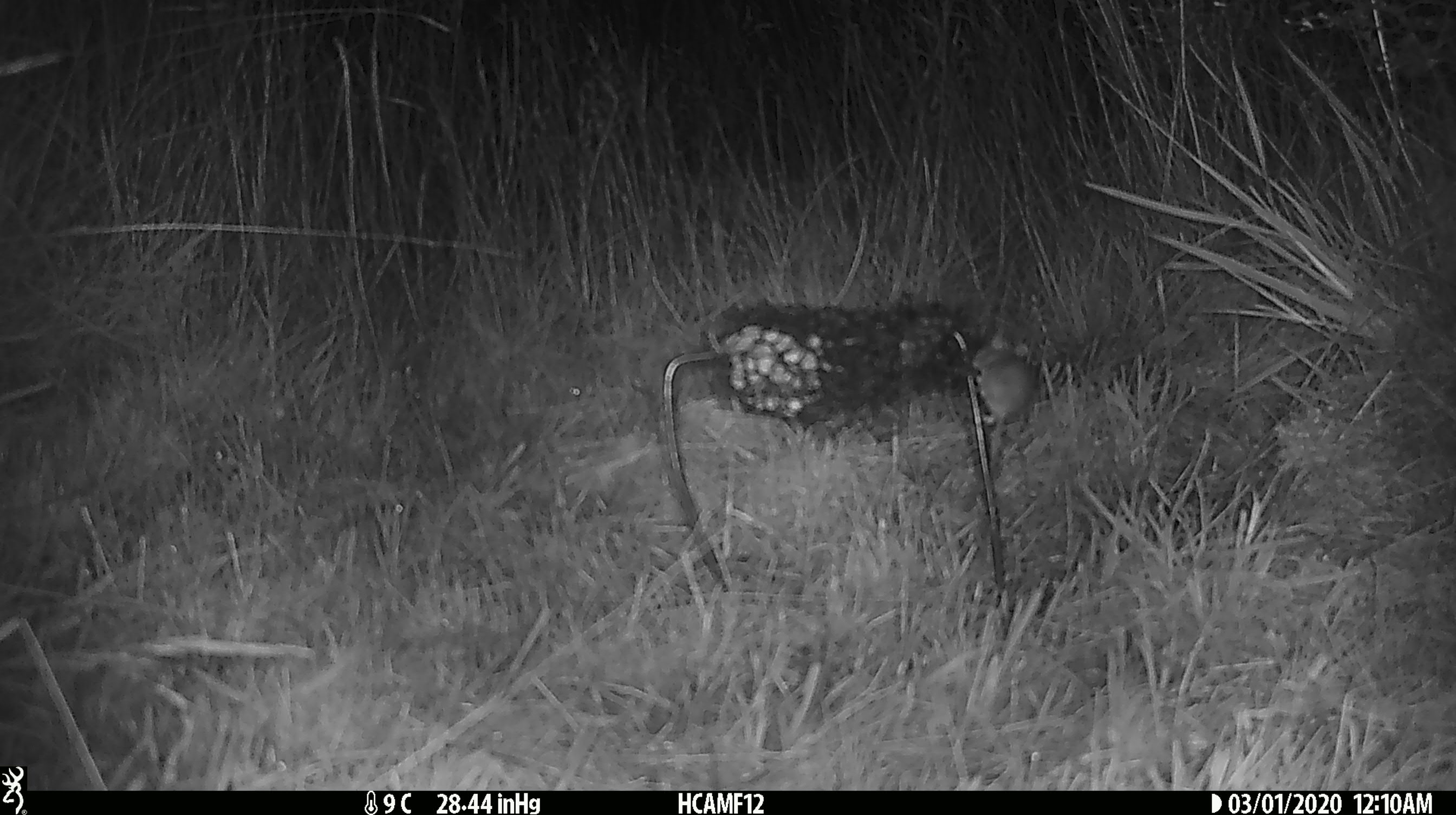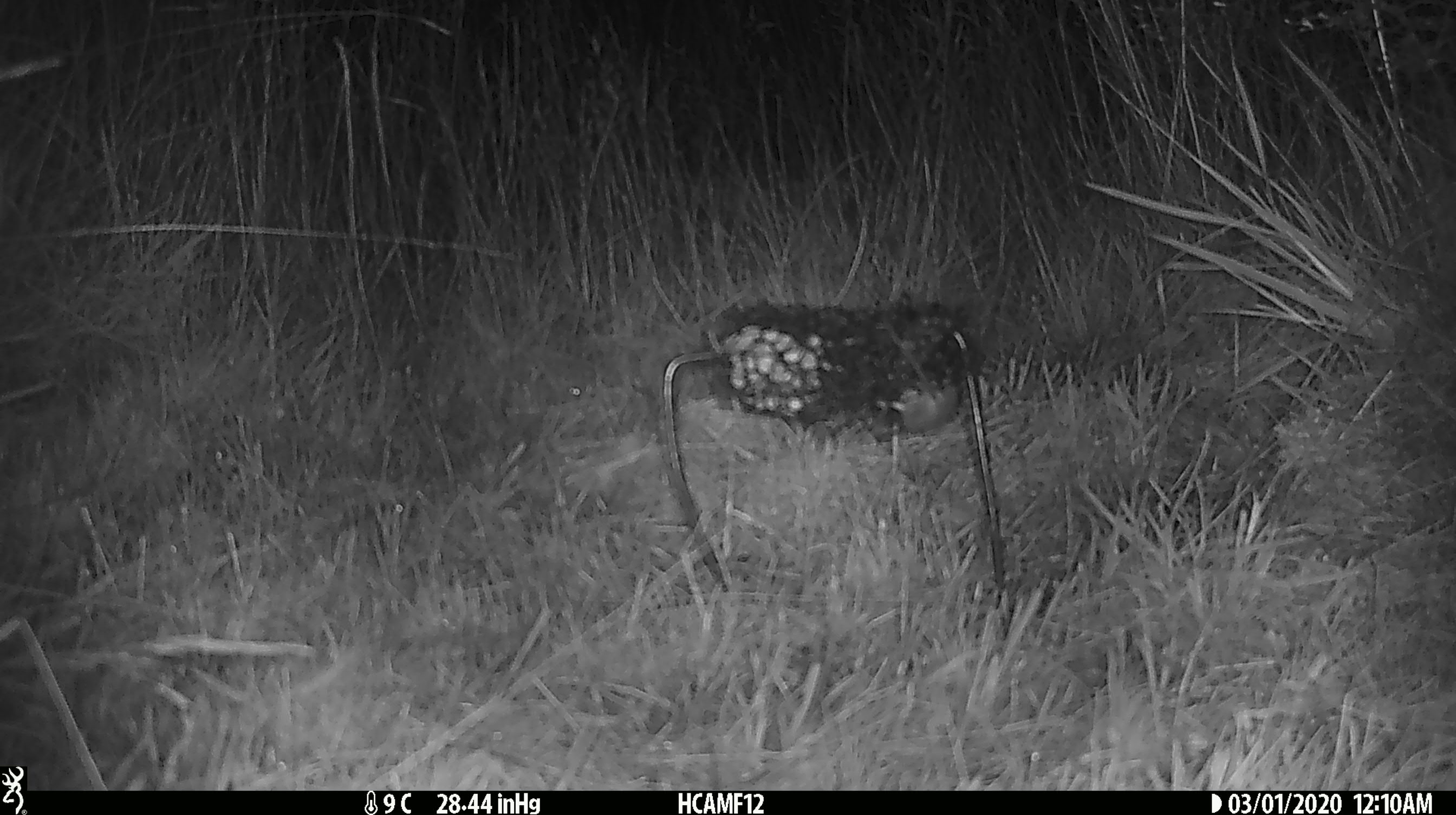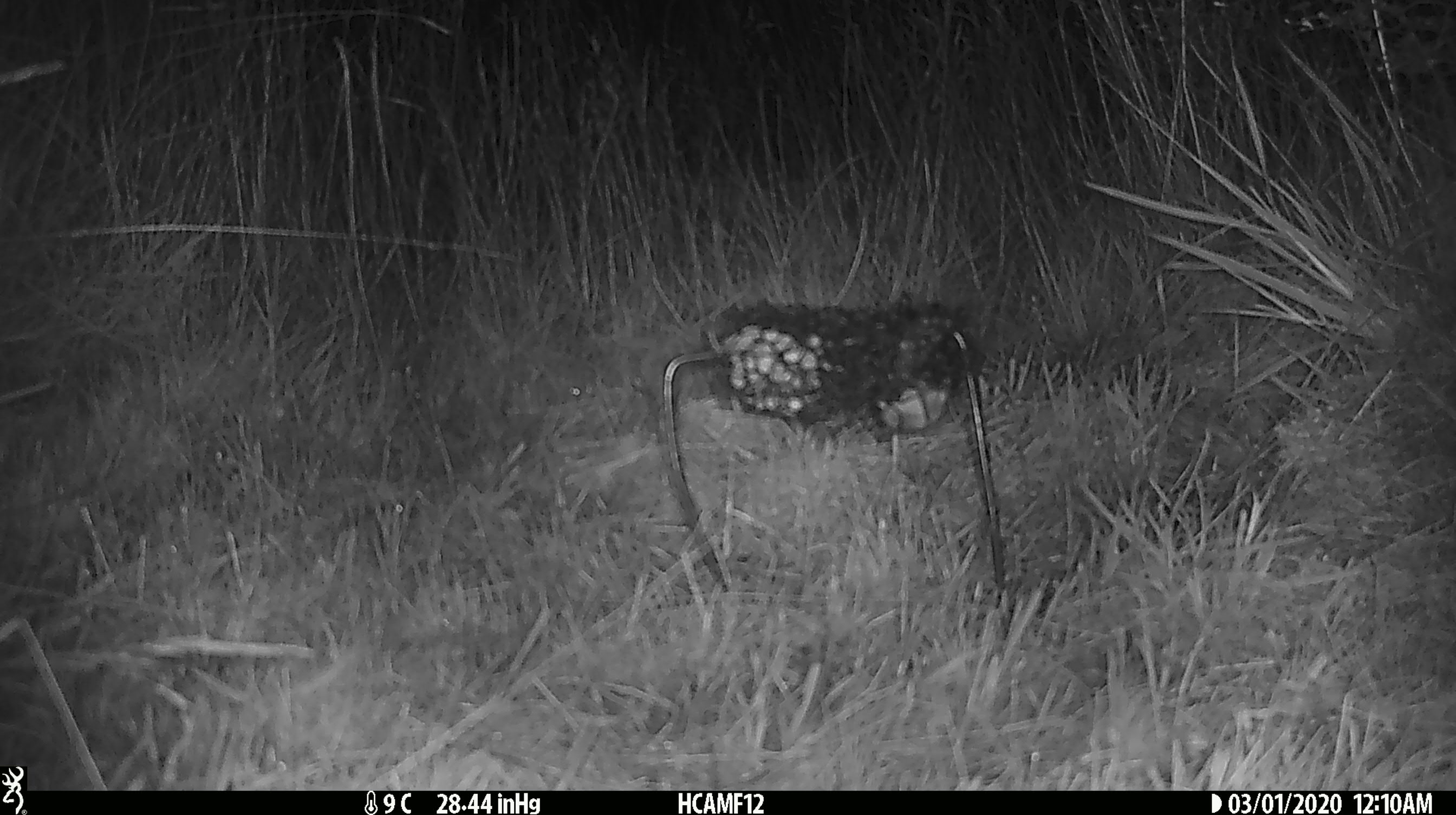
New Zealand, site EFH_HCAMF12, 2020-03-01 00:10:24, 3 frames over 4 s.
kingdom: Animalia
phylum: Chordata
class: Mammalia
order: Rodentia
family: Muridae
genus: Mus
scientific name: Mus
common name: mouse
Mouse (Mus).